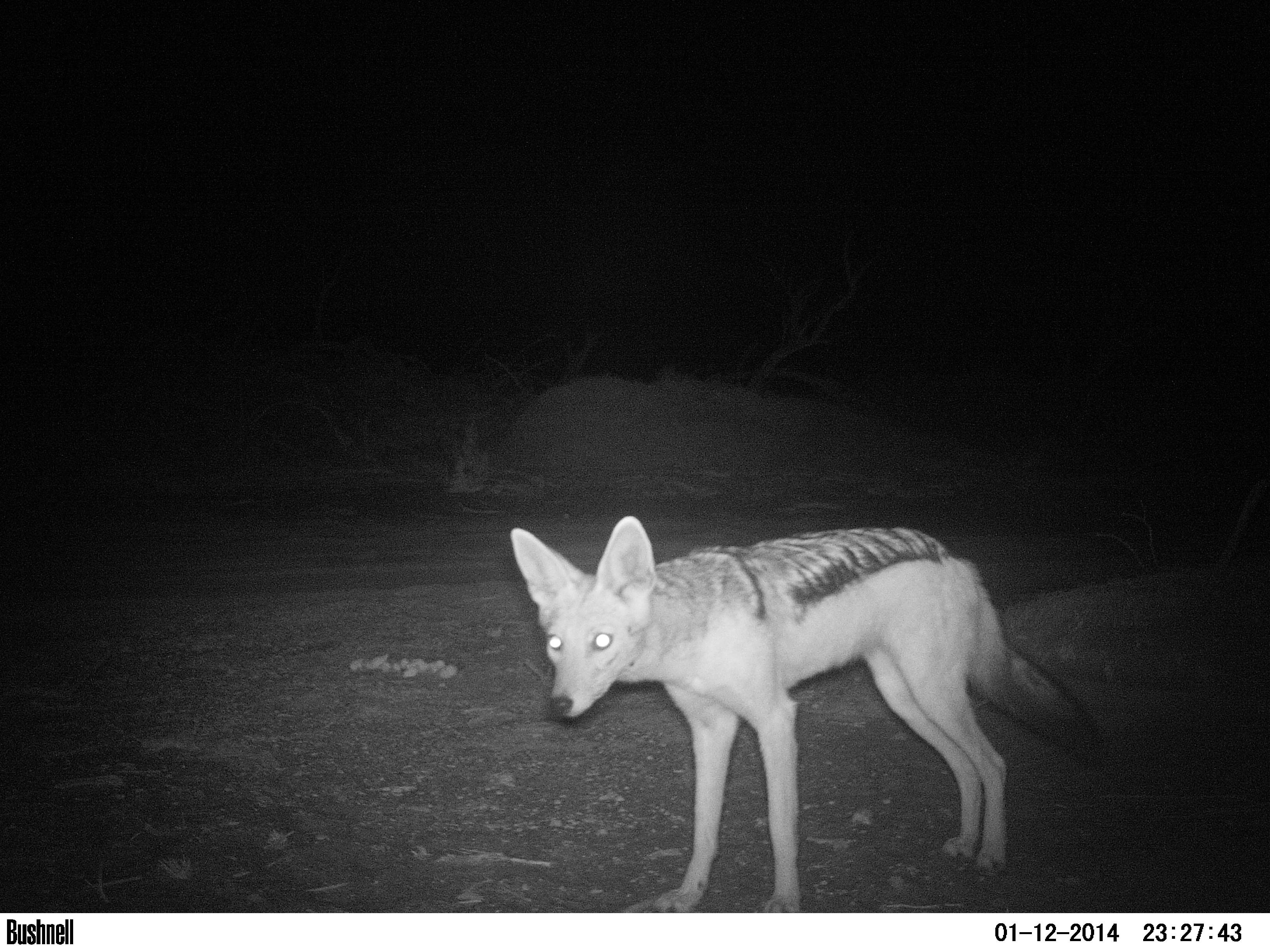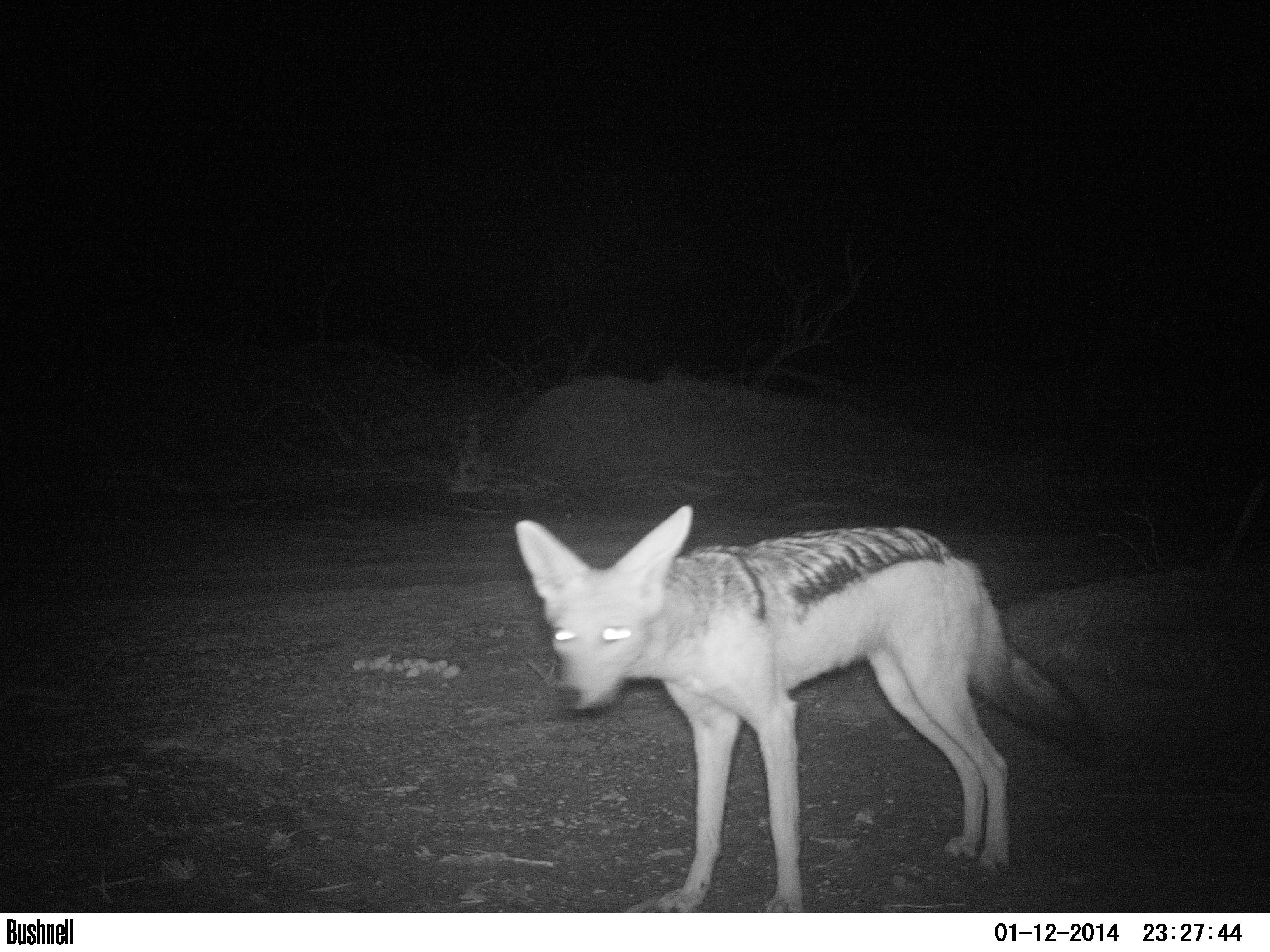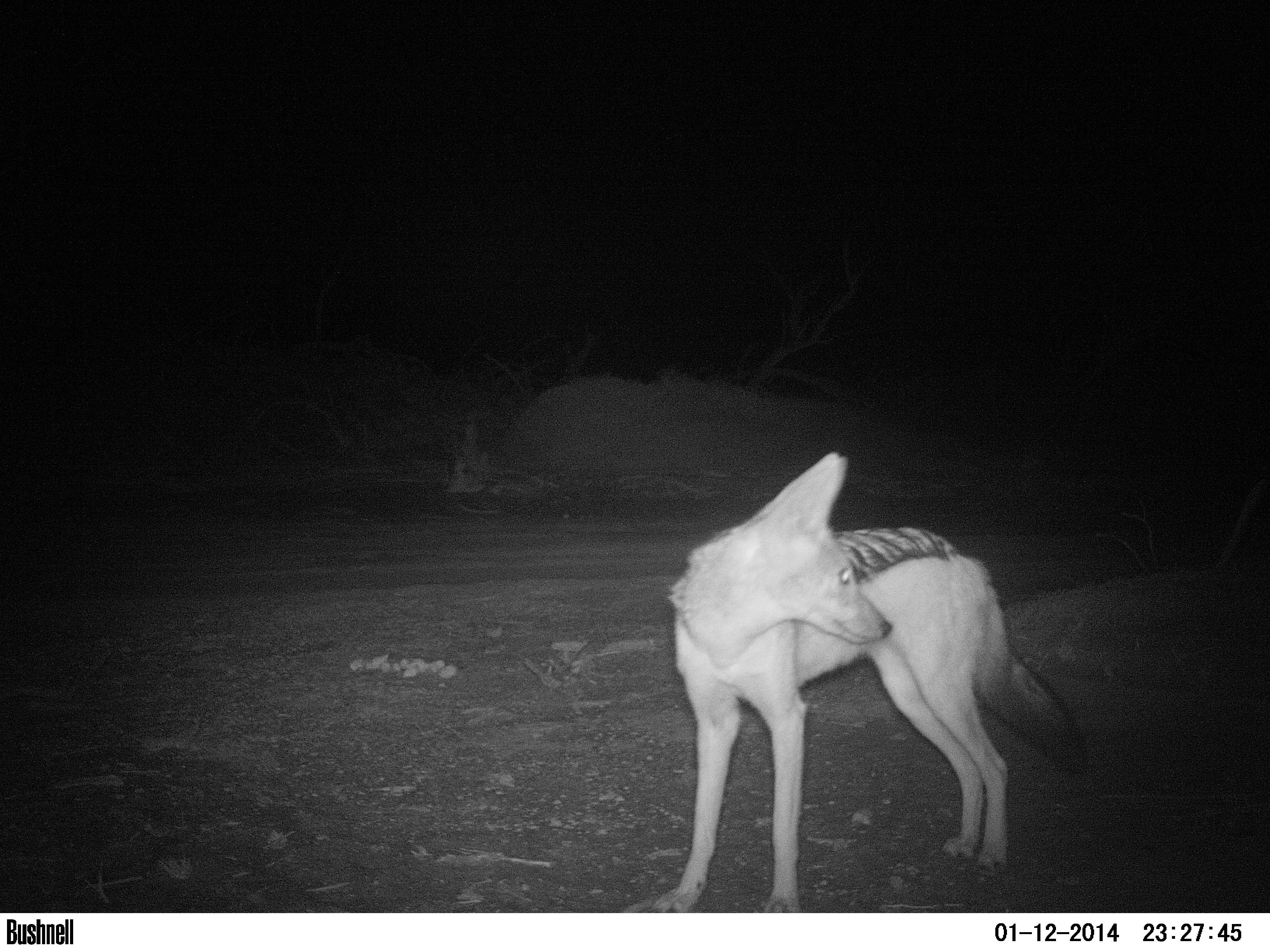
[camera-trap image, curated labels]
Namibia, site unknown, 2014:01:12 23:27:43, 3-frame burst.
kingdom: Animalia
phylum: Chordata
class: Mammalia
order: Carnivora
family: Canidae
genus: Lupulella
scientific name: Lupulella mesomelas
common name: black-backed jackal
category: canis mesomelas